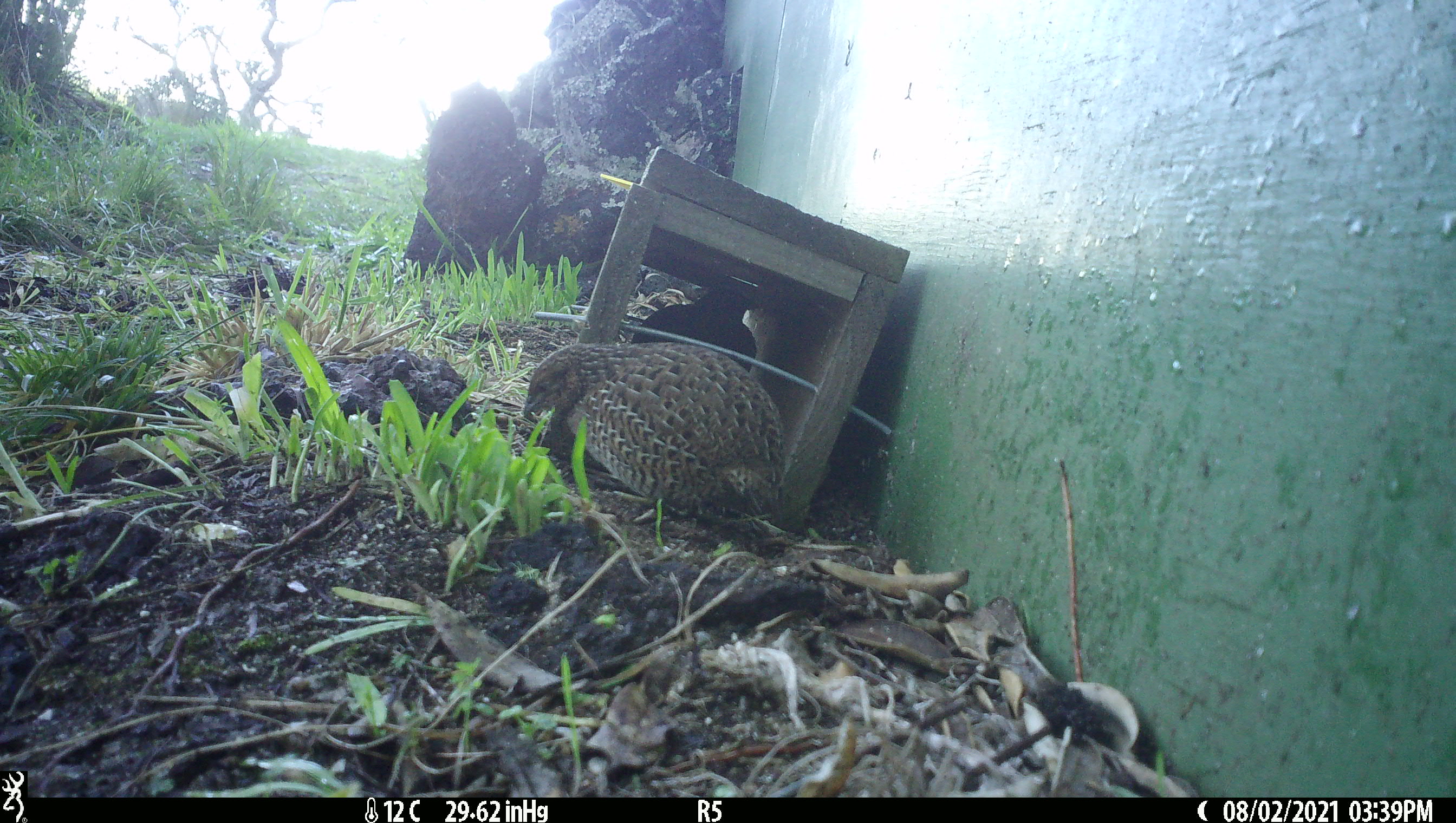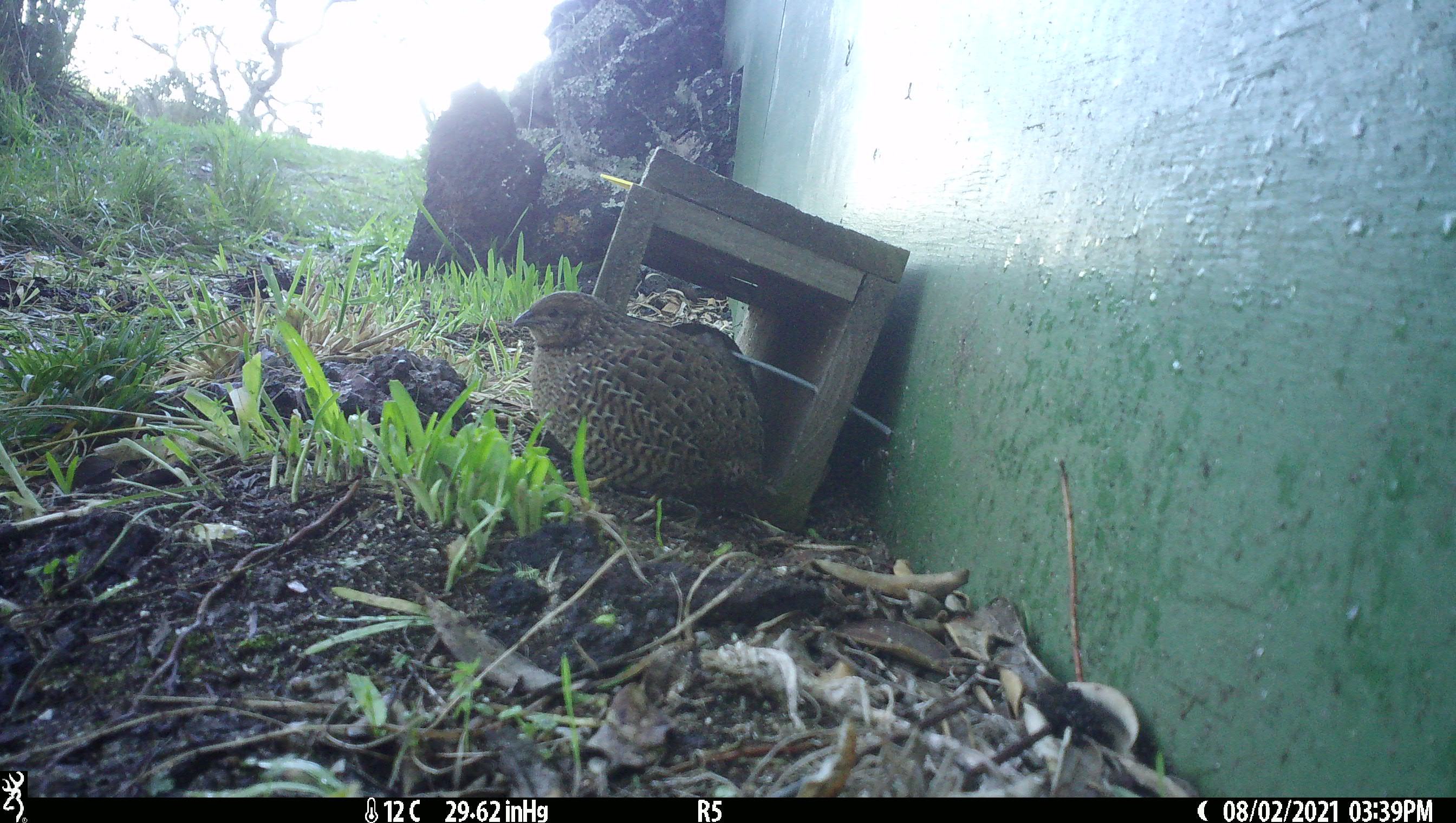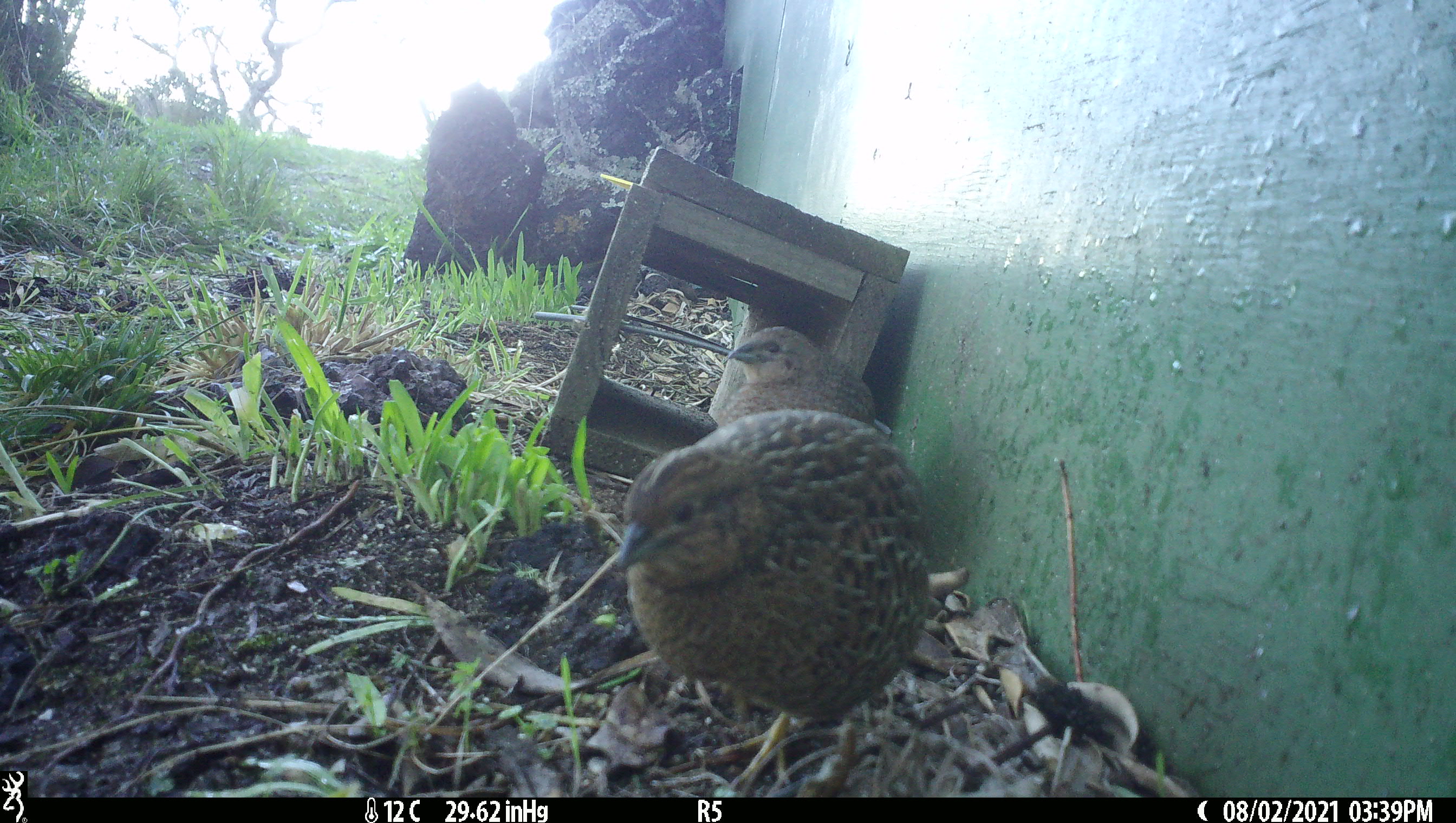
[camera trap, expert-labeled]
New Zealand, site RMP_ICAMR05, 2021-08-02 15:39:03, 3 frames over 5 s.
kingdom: Animalia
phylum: Chordata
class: Aves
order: Galliformes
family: Phasianidae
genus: Synoicus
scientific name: Synoicus ypsilophorus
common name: brown quail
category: quail brown